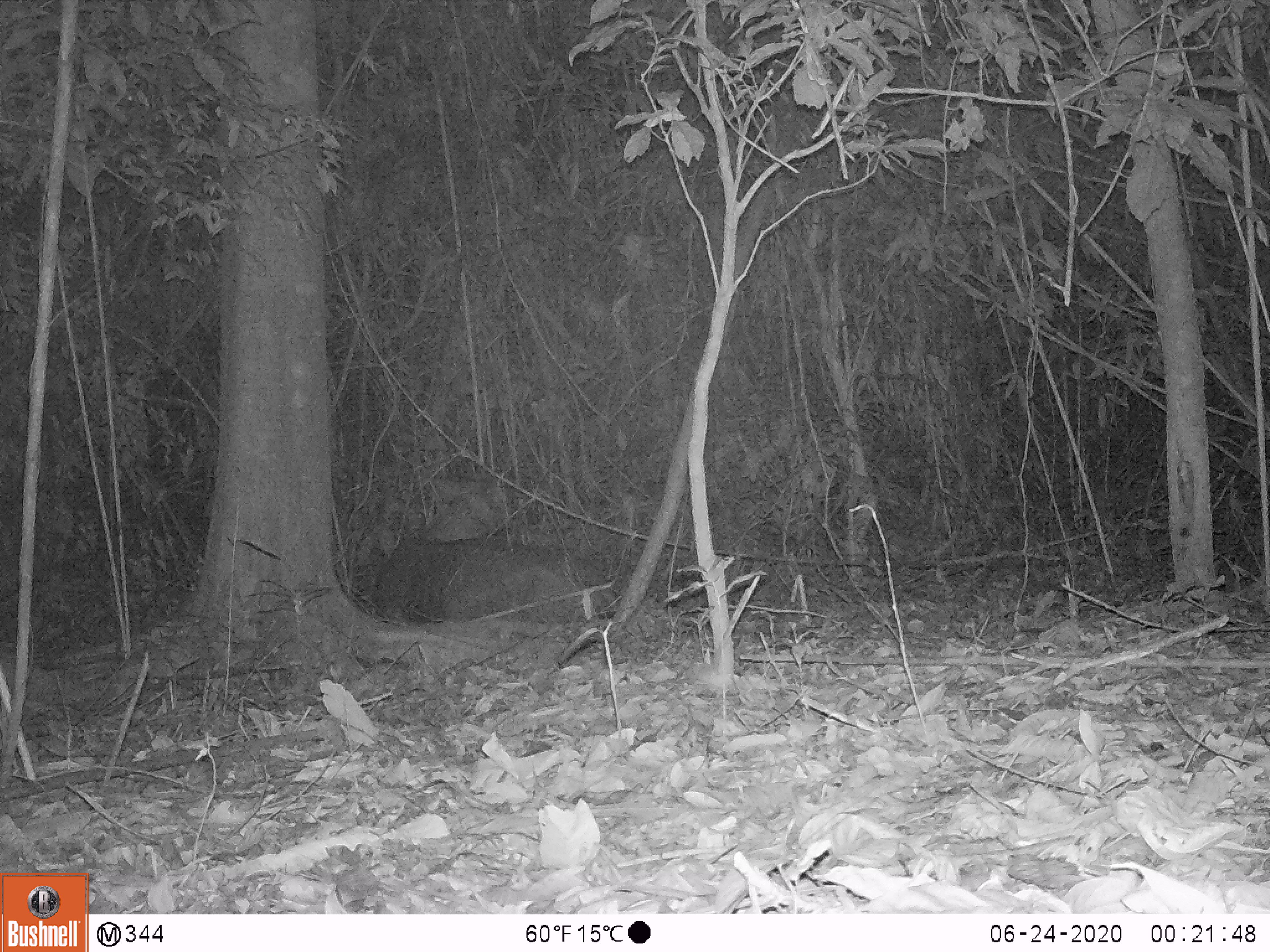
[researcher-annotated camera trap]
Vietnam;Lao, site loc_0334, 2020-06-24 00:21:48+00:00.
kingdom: Animalia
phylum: Chordata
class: Mammalia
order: Artiodactyla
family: Cervidae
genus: Rusa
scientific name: Rusa unicolor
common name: sambar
Sambar (Rusa unicolor). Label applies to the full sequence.